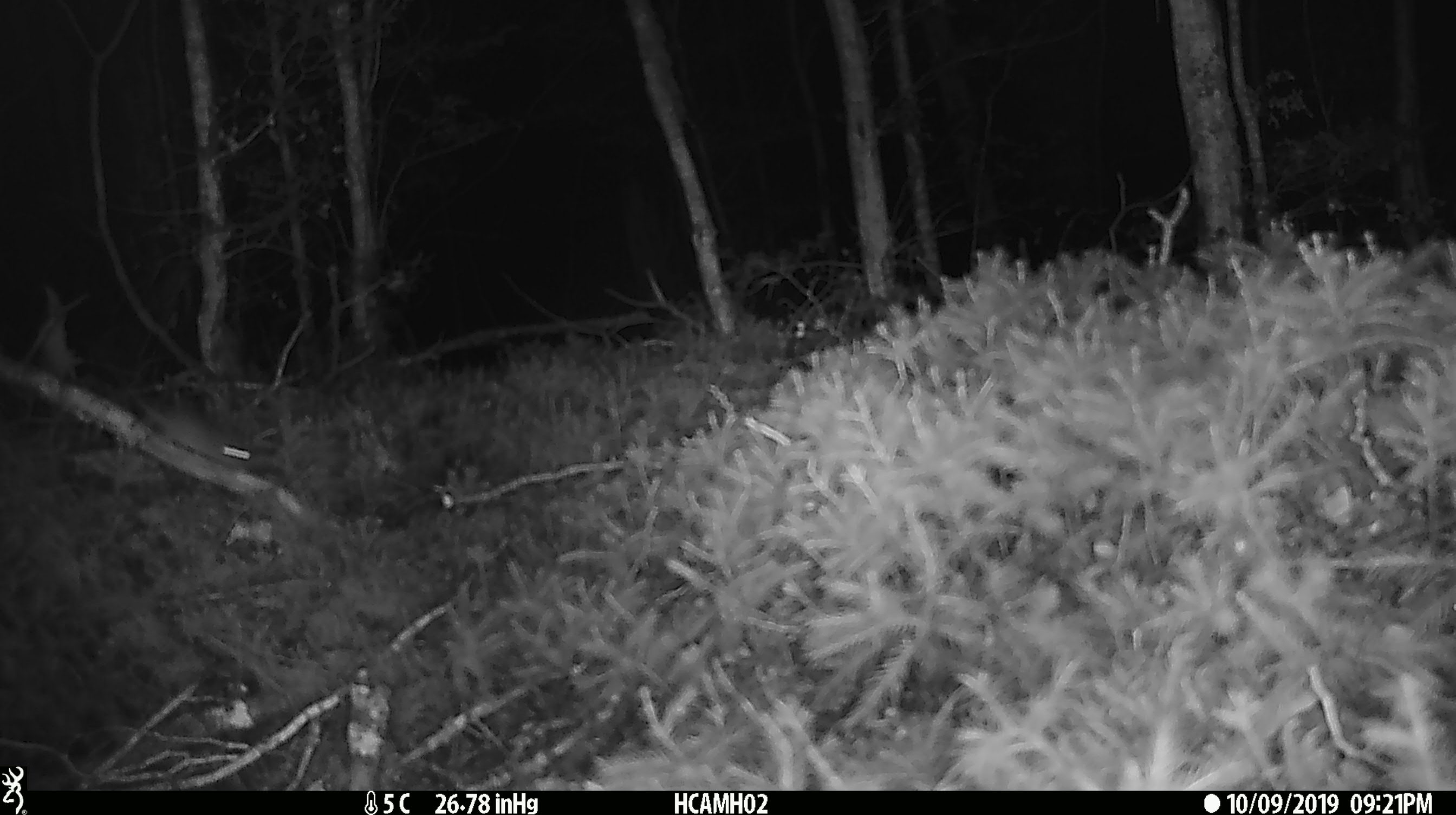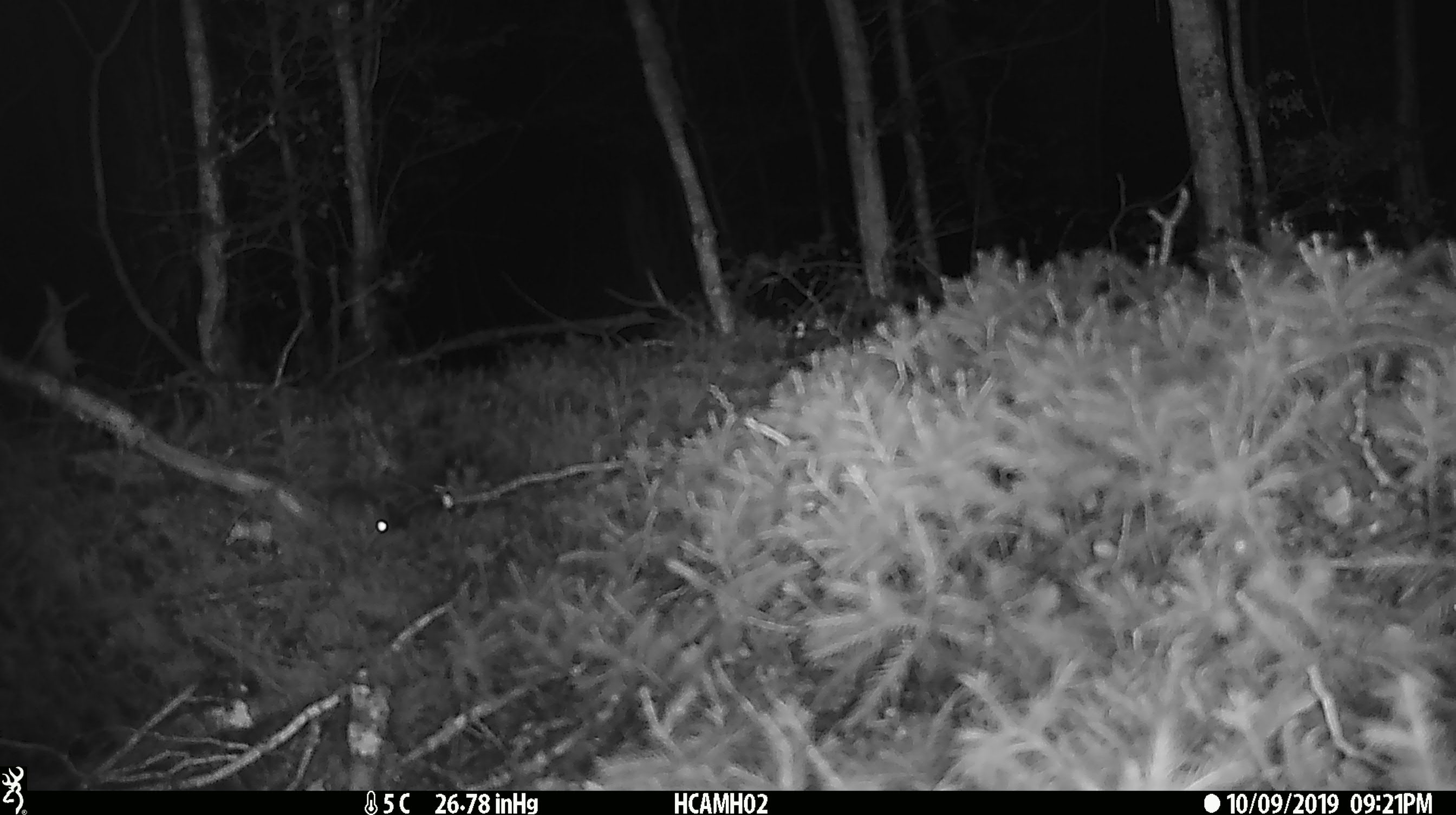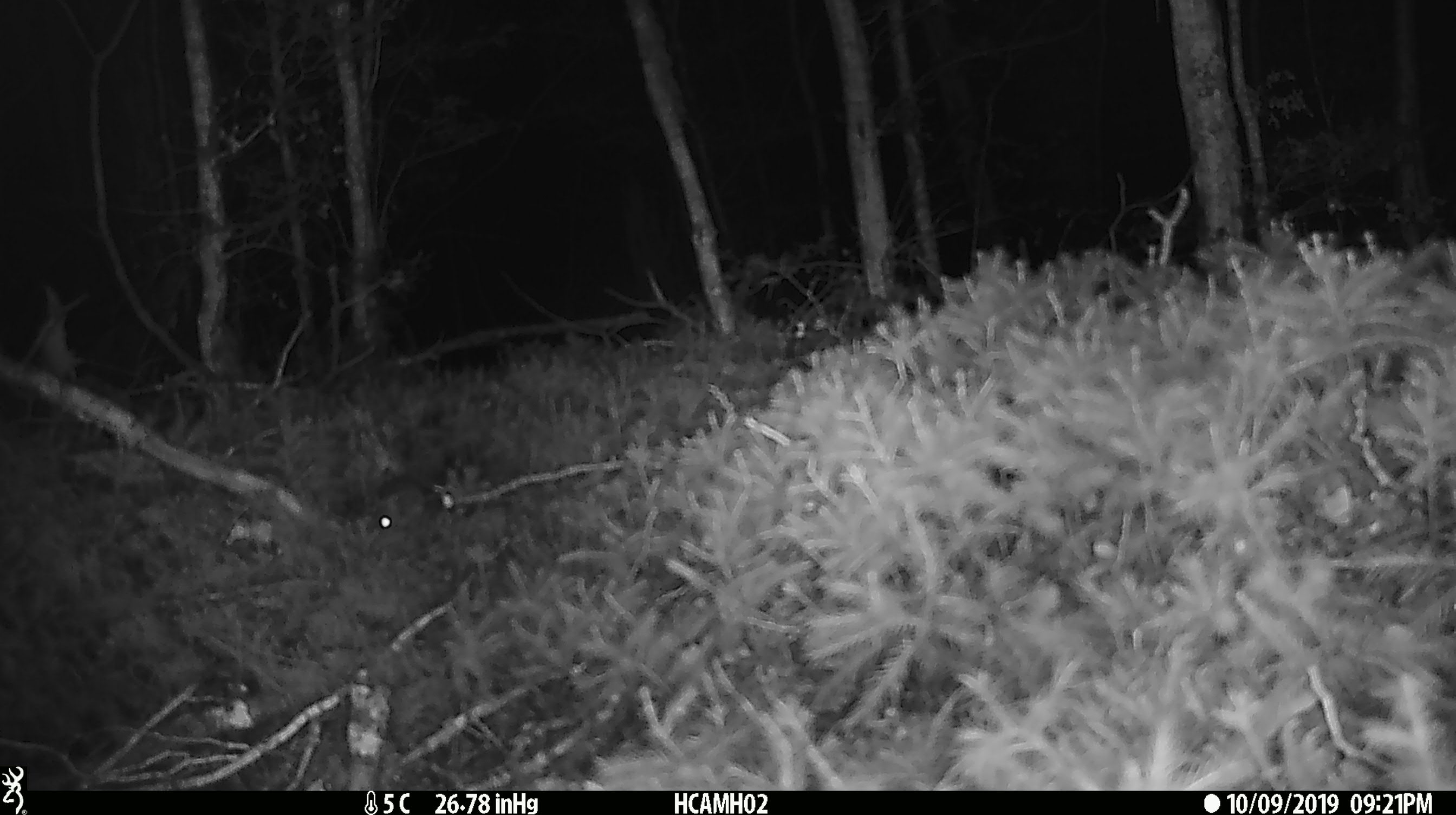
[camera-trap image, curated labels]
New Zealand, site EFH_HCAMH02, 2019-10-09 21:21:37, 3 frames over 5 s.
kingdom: Animalia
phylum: Chordata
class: Mammalia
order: Rodentia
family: Muridae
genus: Mus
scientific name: Mus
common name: mouse